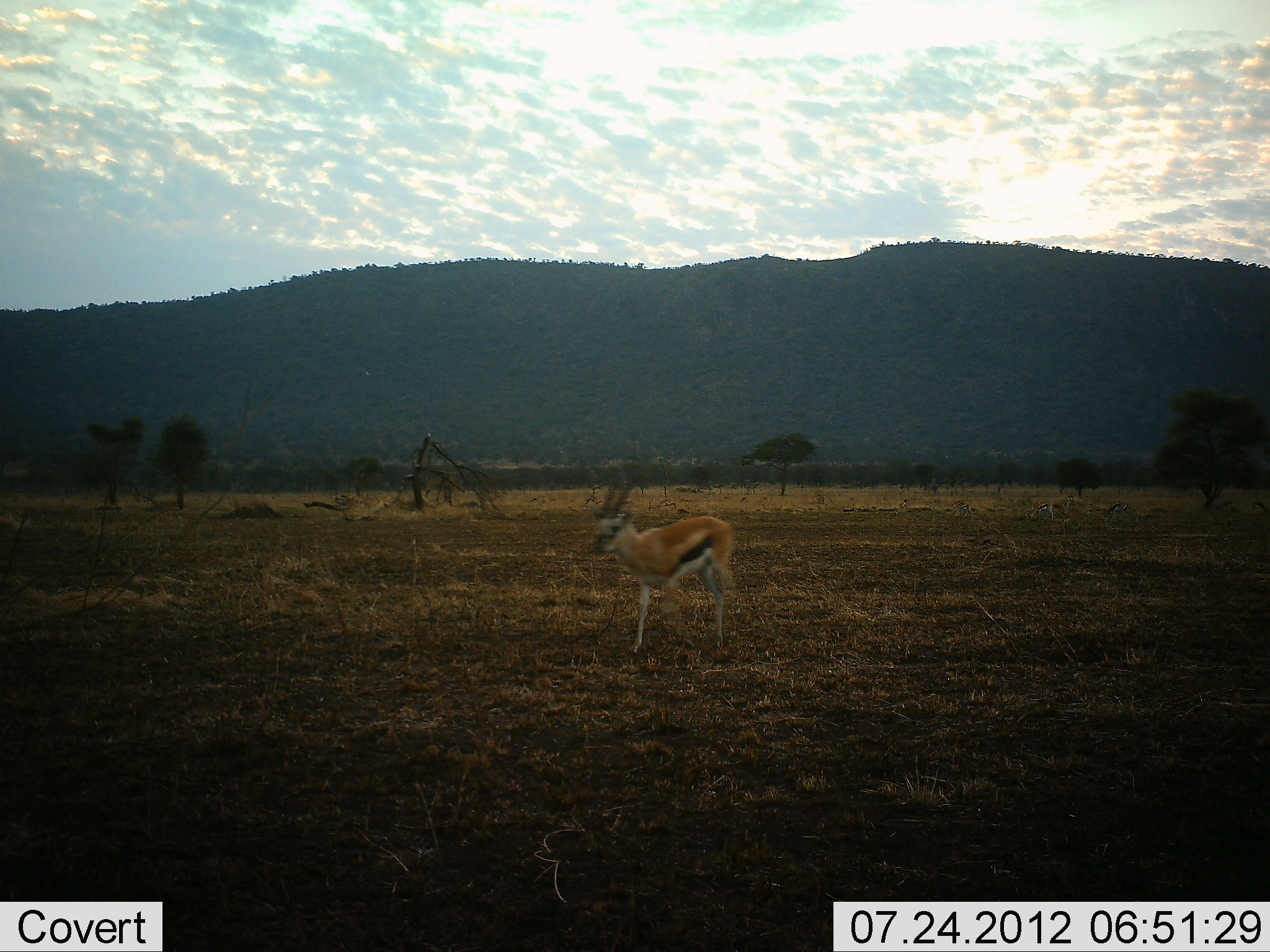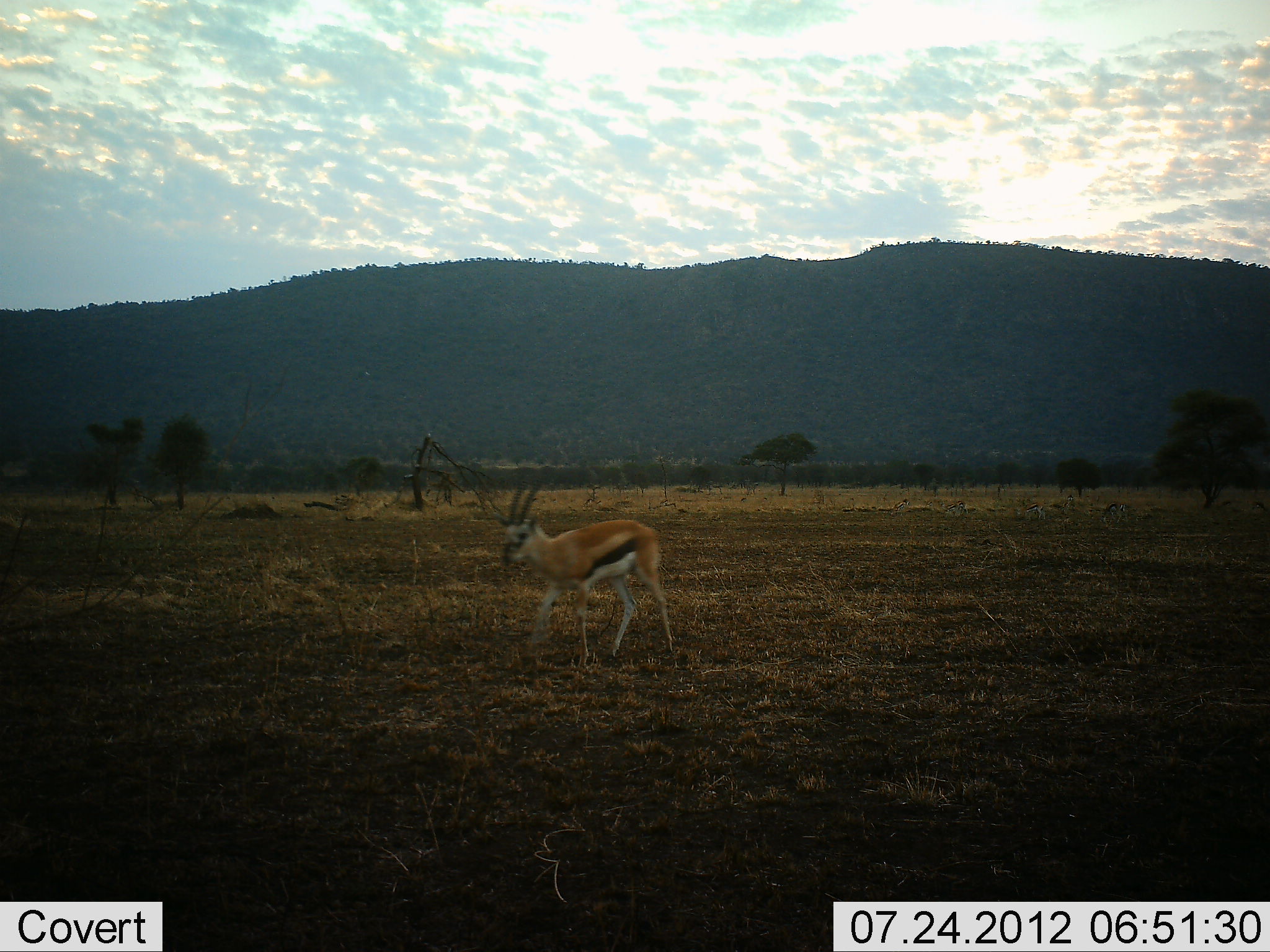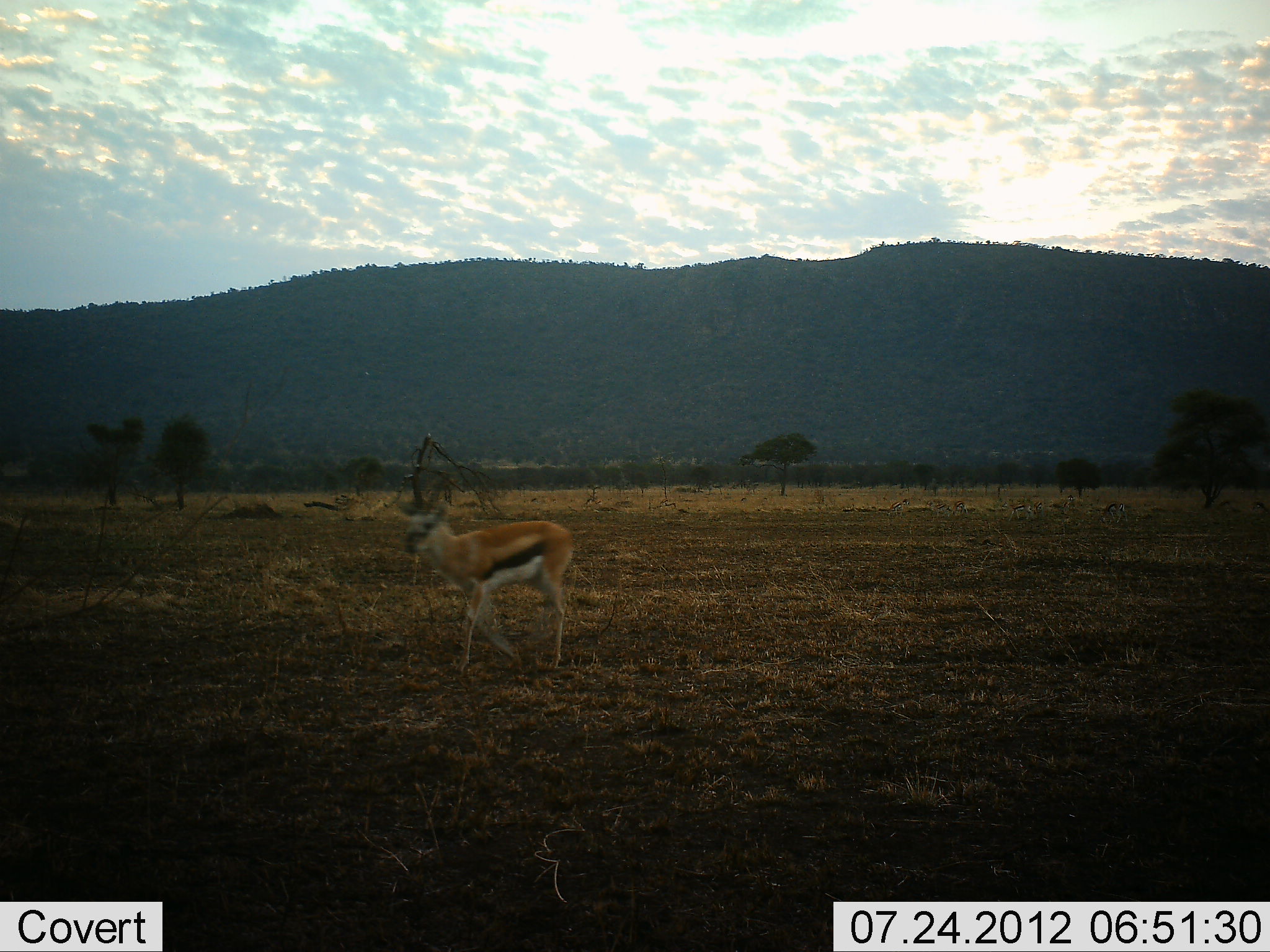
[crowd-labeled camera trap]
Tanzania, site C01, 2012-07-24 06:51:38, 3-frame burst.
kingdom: Animalia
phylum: Chordata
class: Mammalia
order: Artiodactyla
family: Bovidae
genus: Eudorcas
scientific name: Eudorcas thomsonii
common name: thomson's gazelle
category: gazellethomsons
Gazellethomsons (thomson's gazelle) (Eudorcas thomsonii), count 1. Behavior (volunteer vote fractions): standing 20%, resting 0%, moving 100%, interacting 0%. Young present (vote fraction): 0%. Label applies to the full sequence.